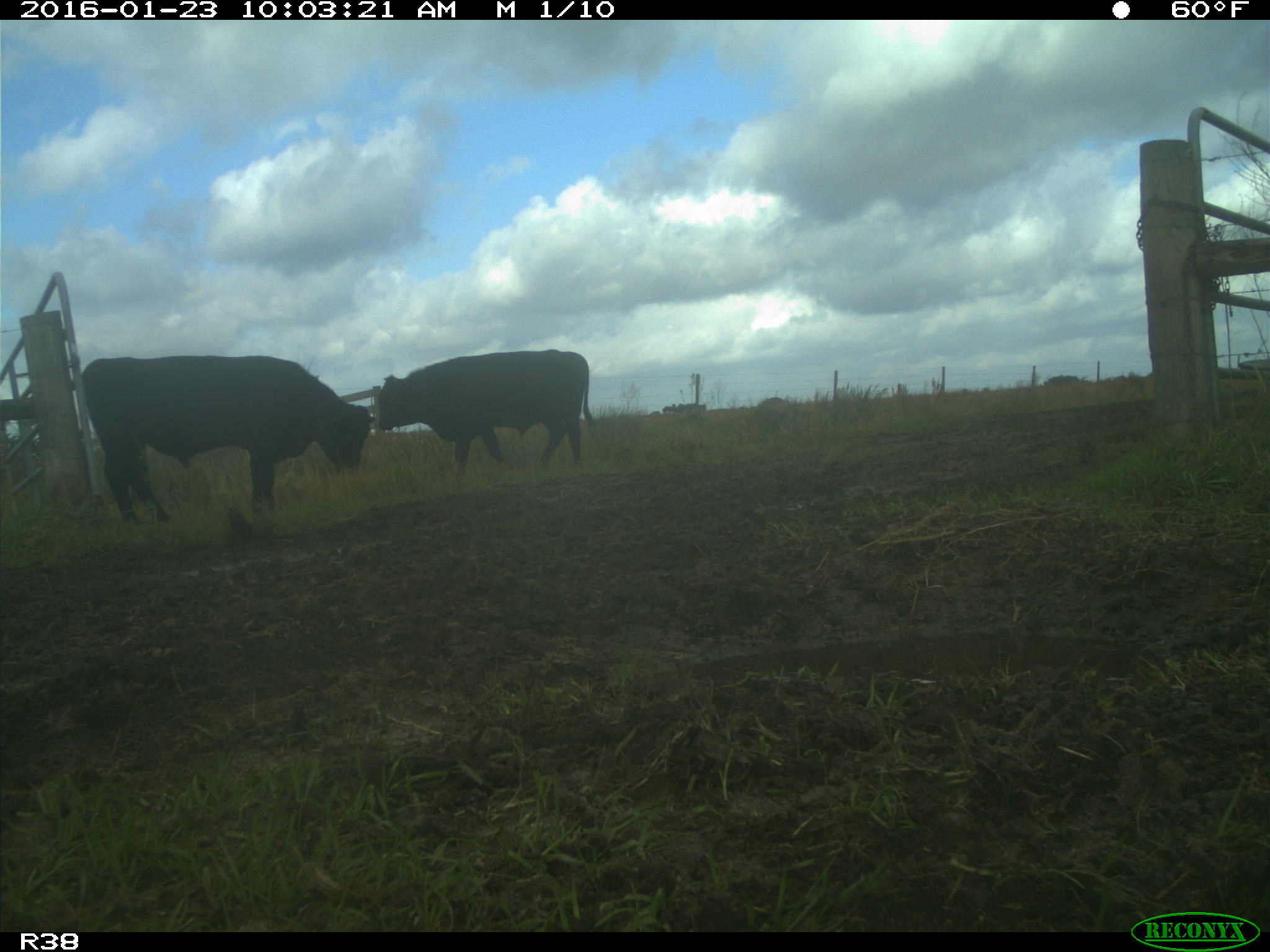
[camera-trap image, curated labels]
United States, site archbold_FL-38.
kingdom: Animalia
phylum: Chordata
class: Mammalia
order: Artiodactyla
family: Bovidae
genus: Bos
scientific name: Bos taurus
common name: domestic cow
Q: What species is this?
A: Bos taurus (domestic cow).